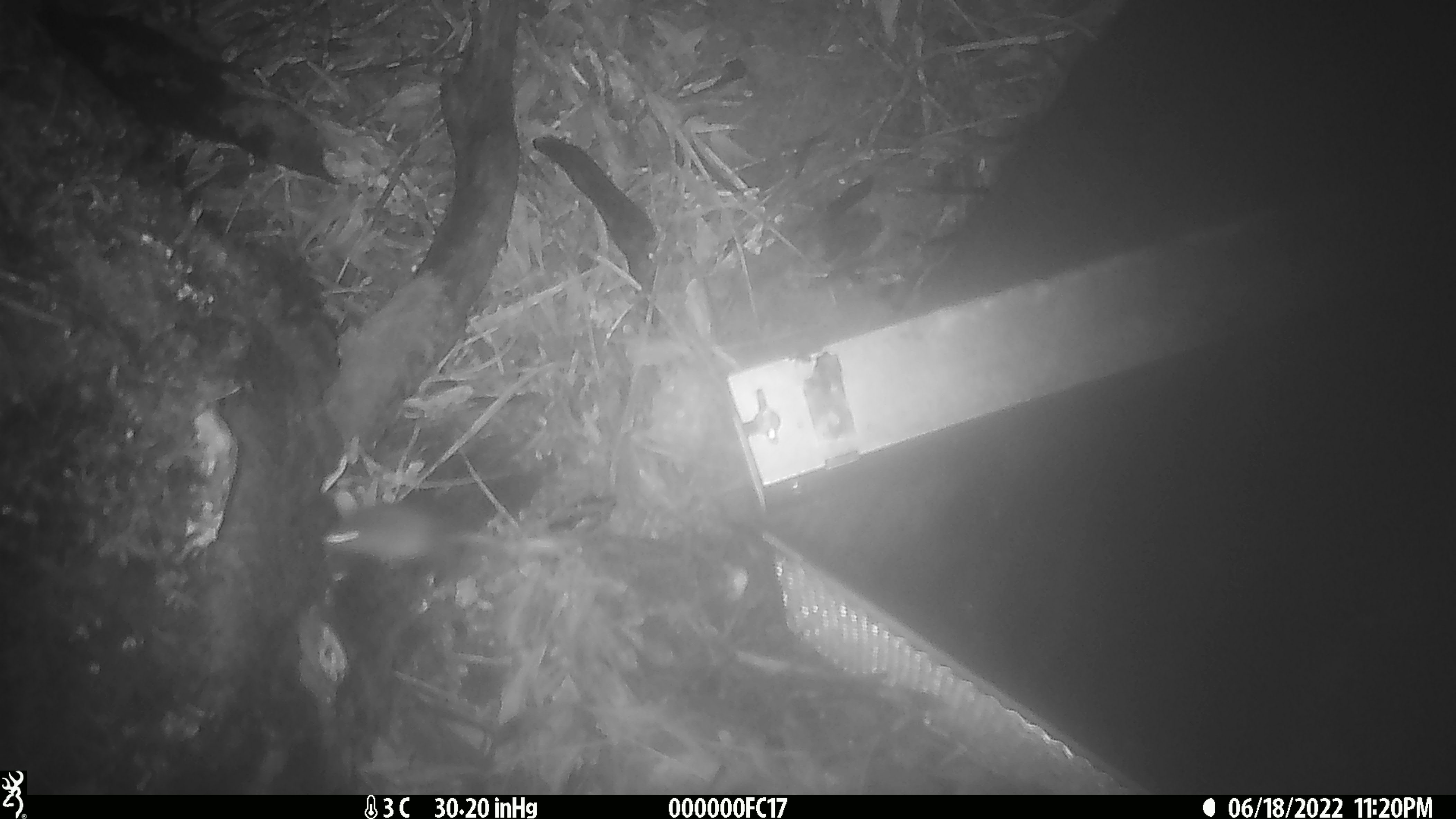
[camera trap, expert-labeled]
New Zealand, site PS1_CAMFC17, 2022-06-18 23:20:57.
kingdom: Animalia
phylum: Chordata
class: Mammalia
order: Rodentia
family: Muridae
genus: Mus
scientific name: Mus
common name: mouse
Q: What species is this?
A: Mouse (Mus).